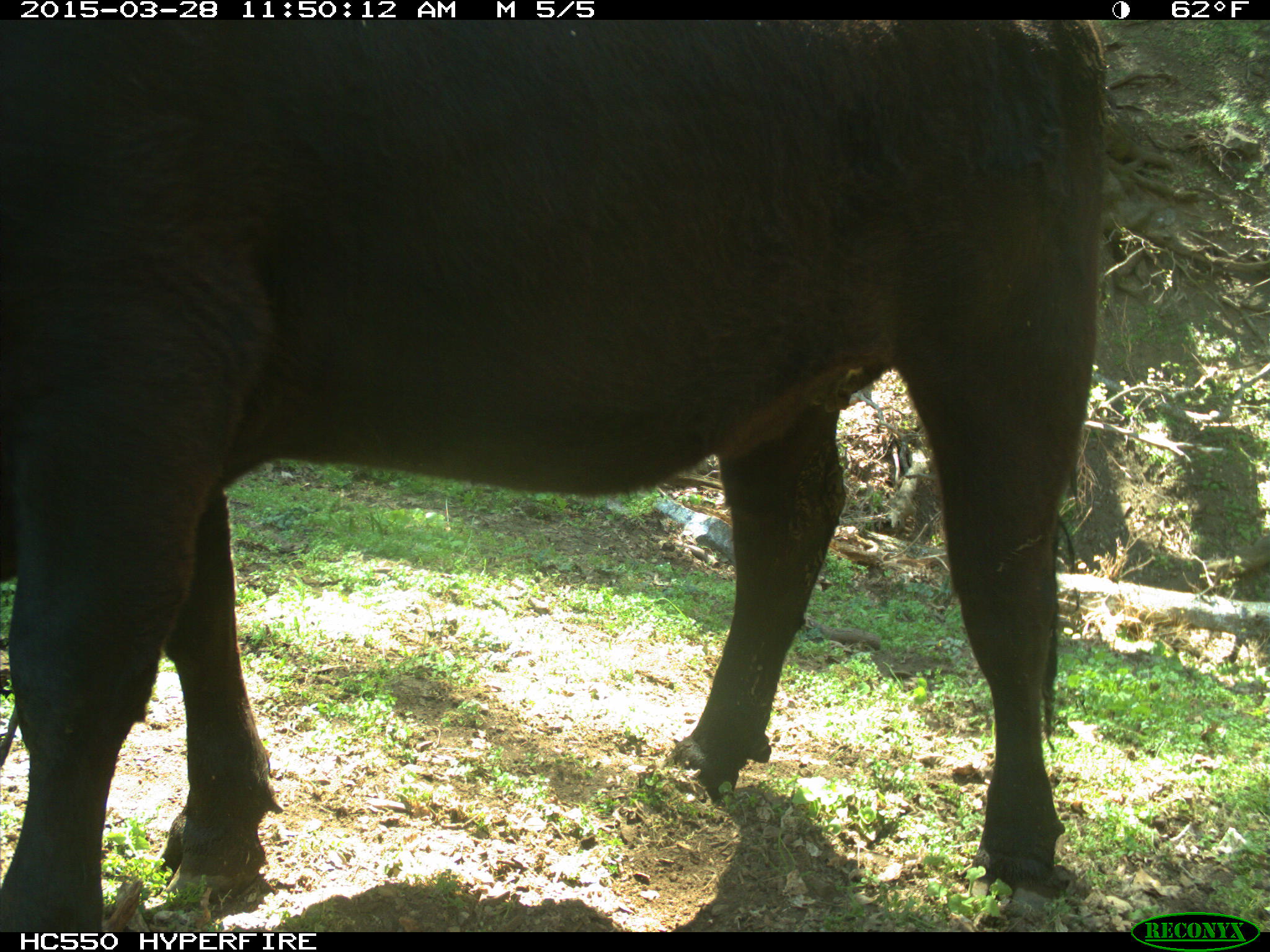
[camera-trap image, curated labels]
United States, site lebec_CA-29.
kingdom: Animalia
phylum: Chordata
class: Mammalia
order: Artiodactyla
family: Bovidae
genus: Bos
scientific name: Bos taurus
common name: domestic cow